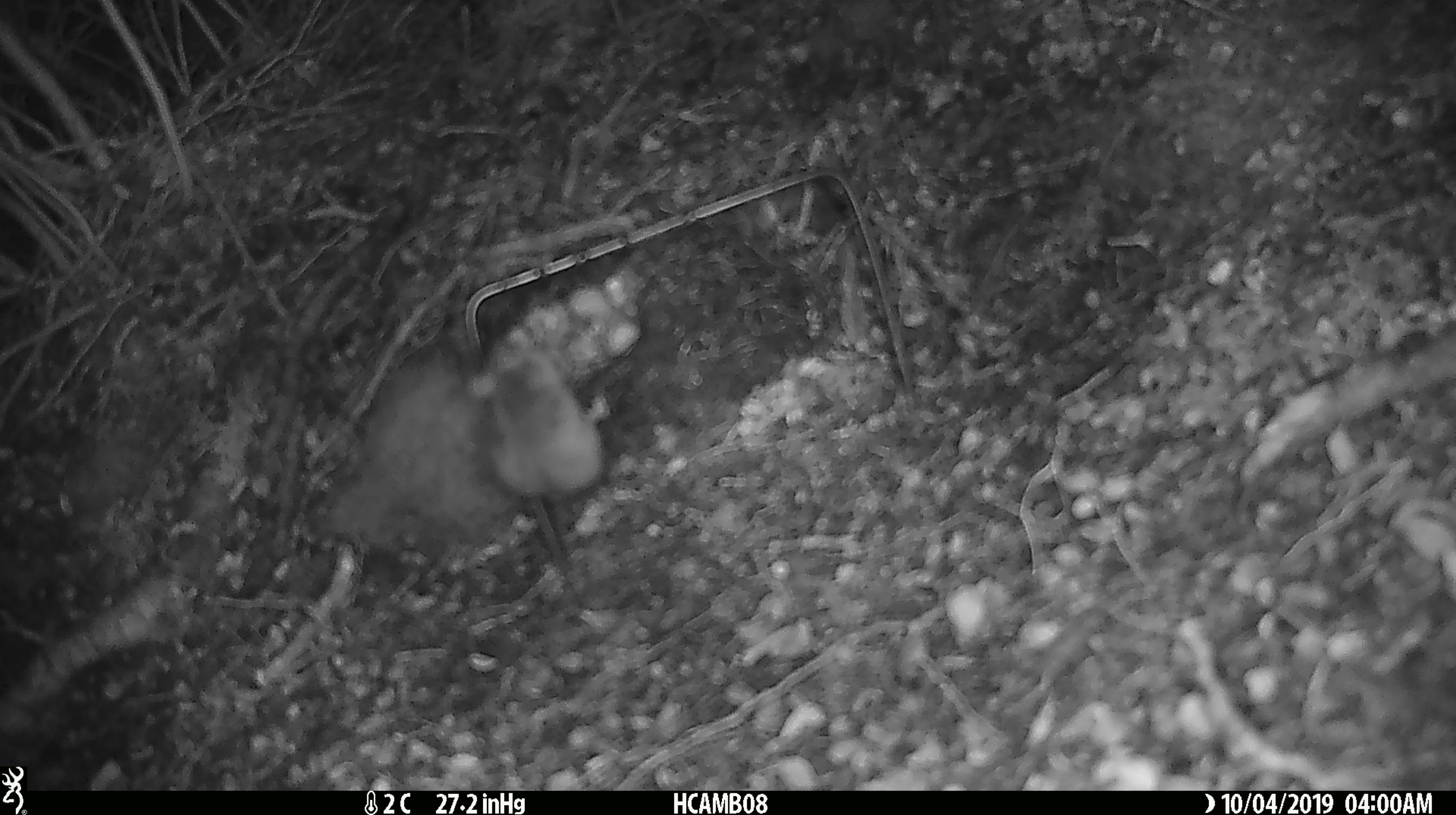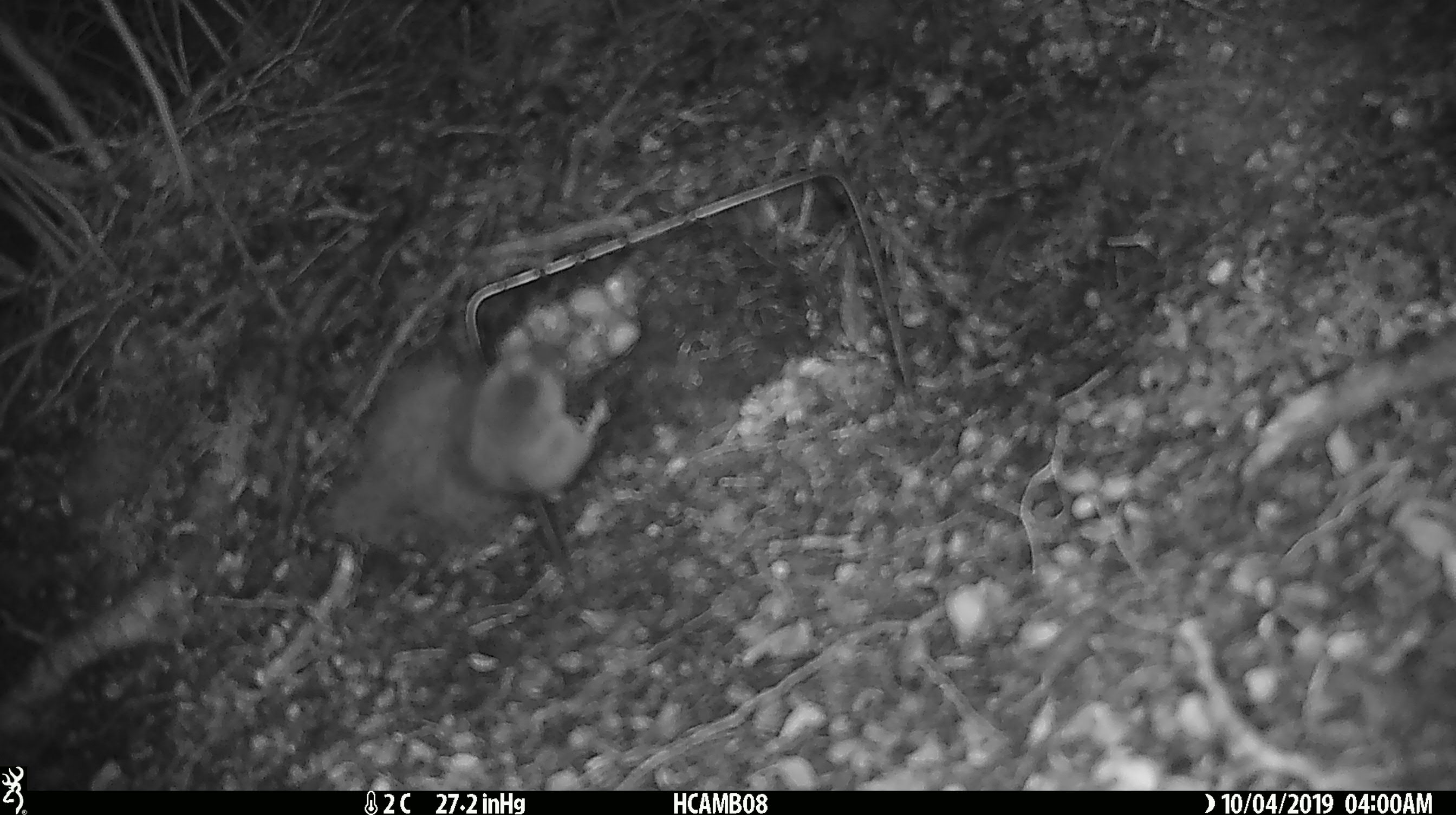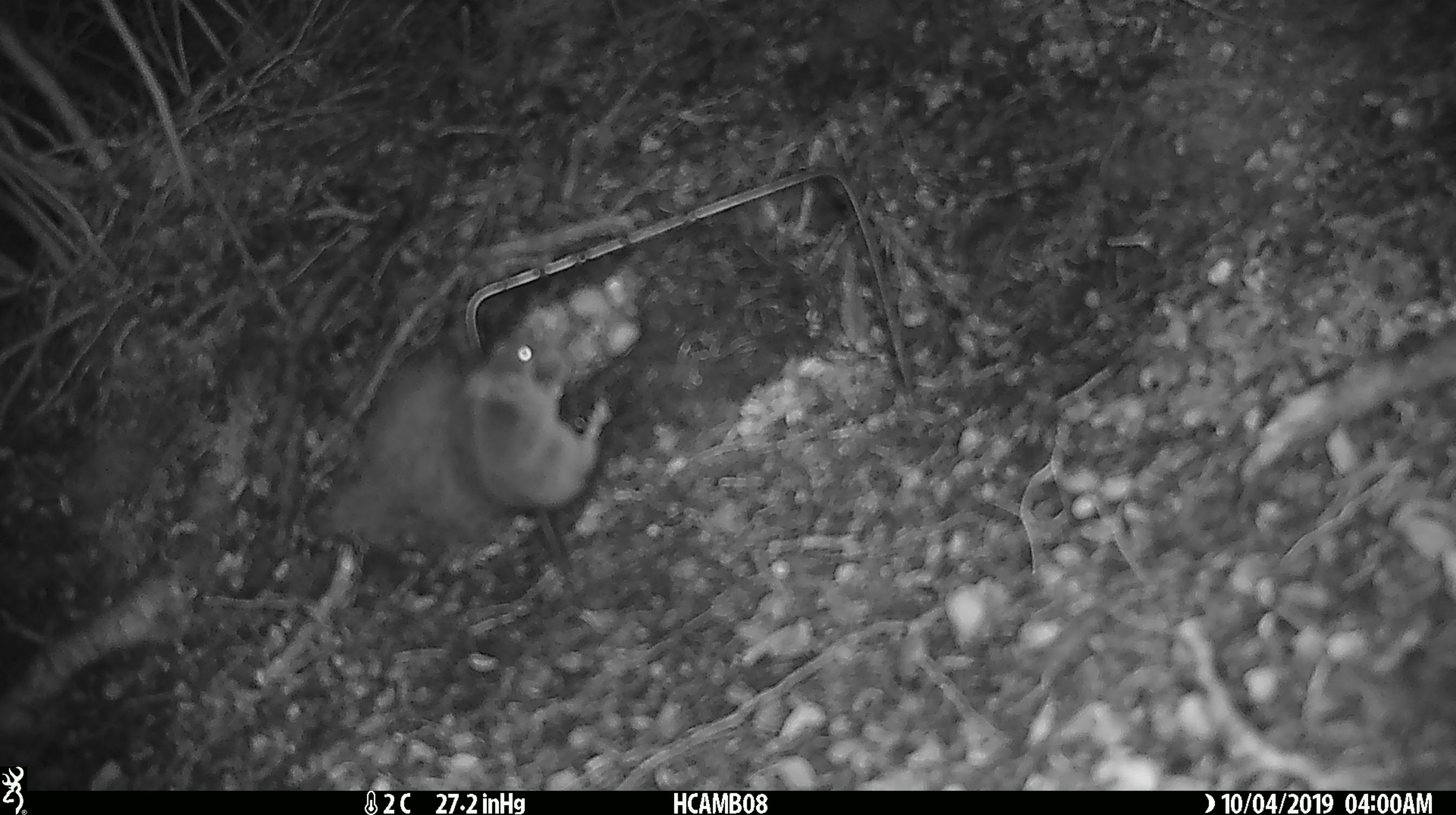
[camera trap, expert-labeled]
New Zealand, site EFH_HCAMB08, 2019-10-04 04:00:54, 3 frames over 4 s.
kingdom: Animalia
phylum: Chordata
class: Mammalia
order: Rodentia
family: Muridae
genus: Mus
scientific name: Mus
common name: mouse